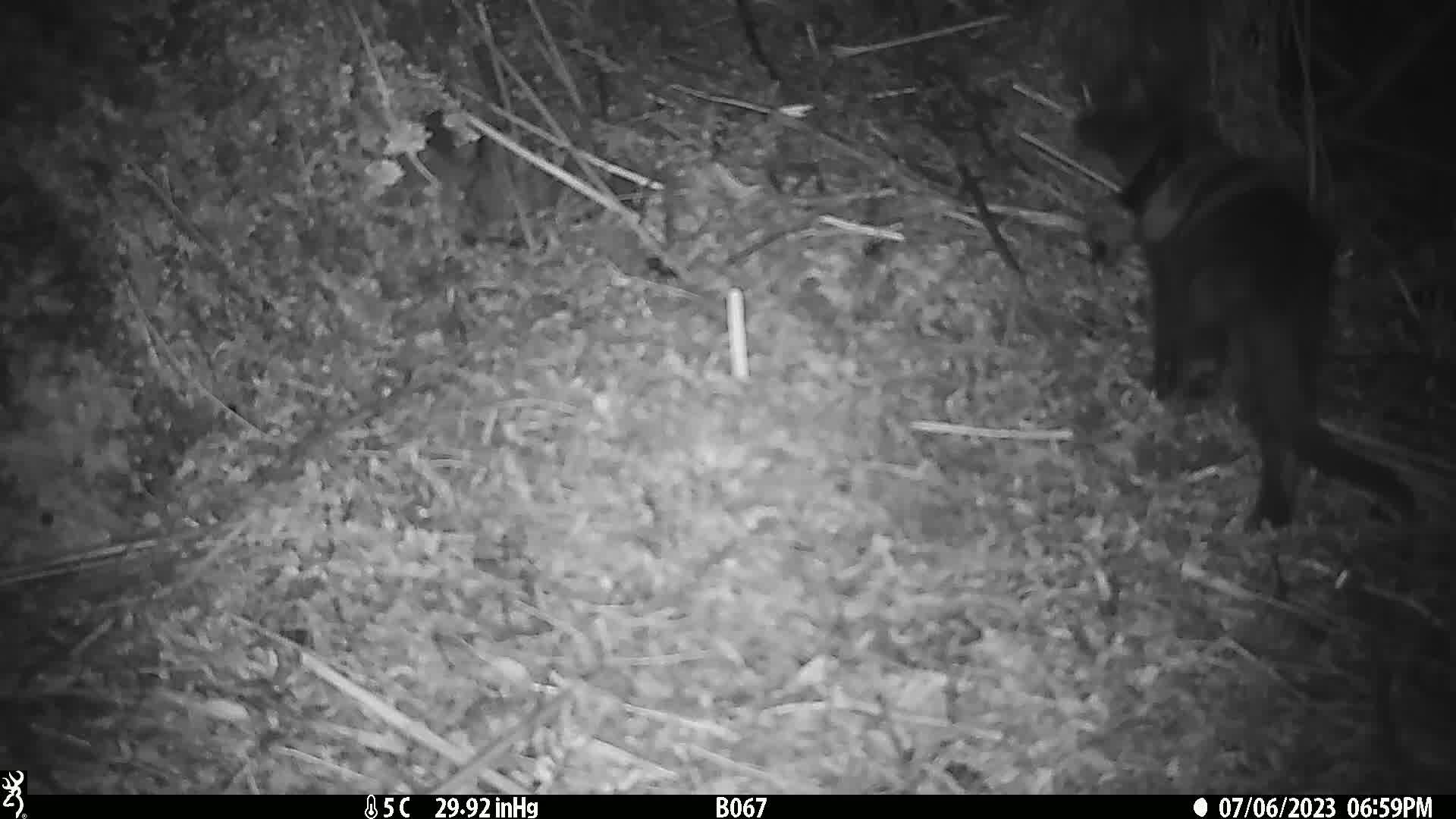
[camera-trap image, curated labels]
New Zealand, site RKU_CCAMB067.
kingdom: Animalia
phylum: Chordata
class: Mammalia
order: Carnivora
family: Felidae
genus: Felis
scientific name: Felis catus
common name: domestic cat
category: cat